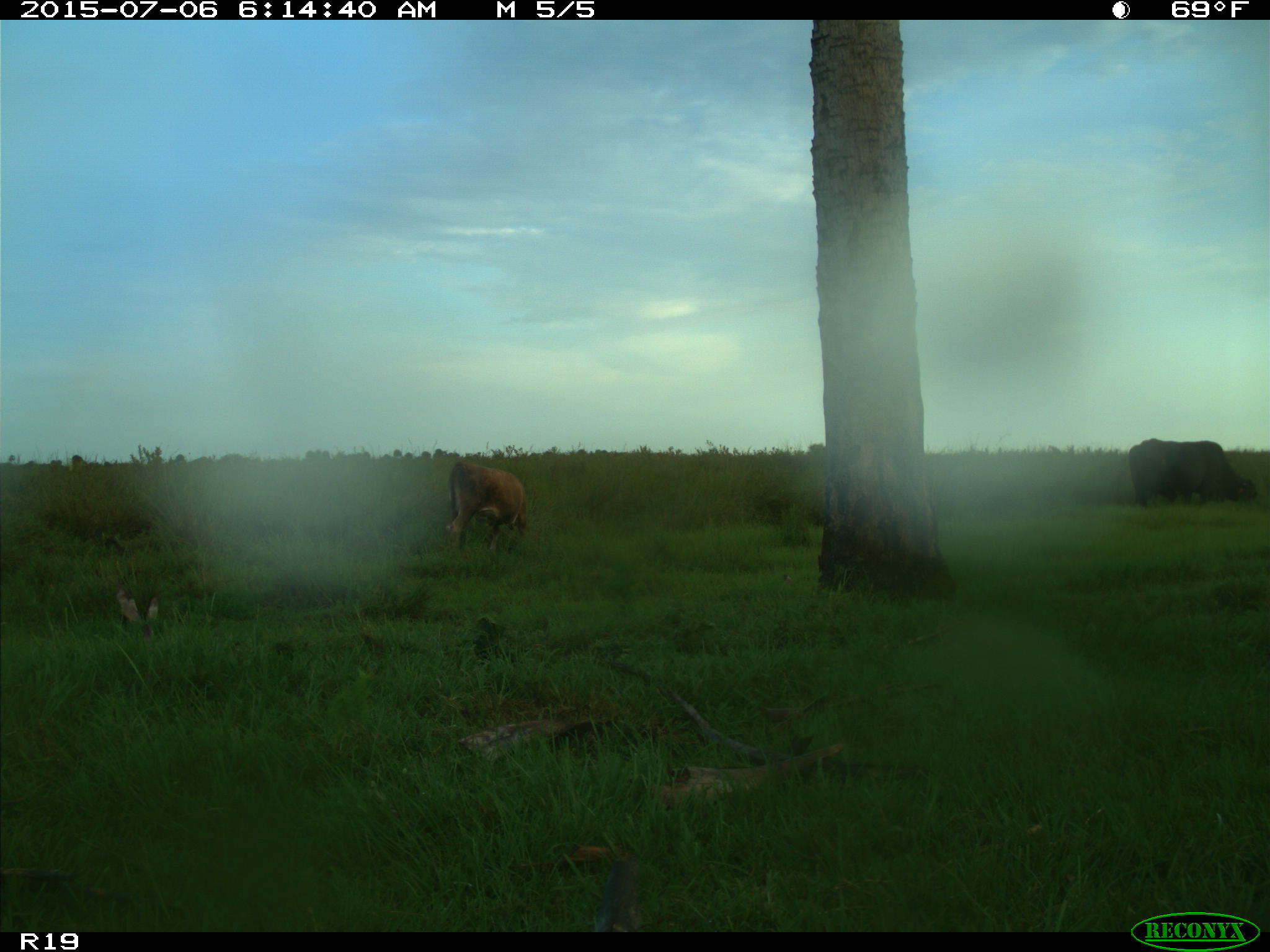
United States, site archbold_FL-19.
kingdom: Animalia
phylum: Chordata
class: Mammalia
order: Artiodactyla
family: Bovidae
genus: Bos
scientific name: Bos taurus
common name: domestic cow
Bos taurus (domestic cow).